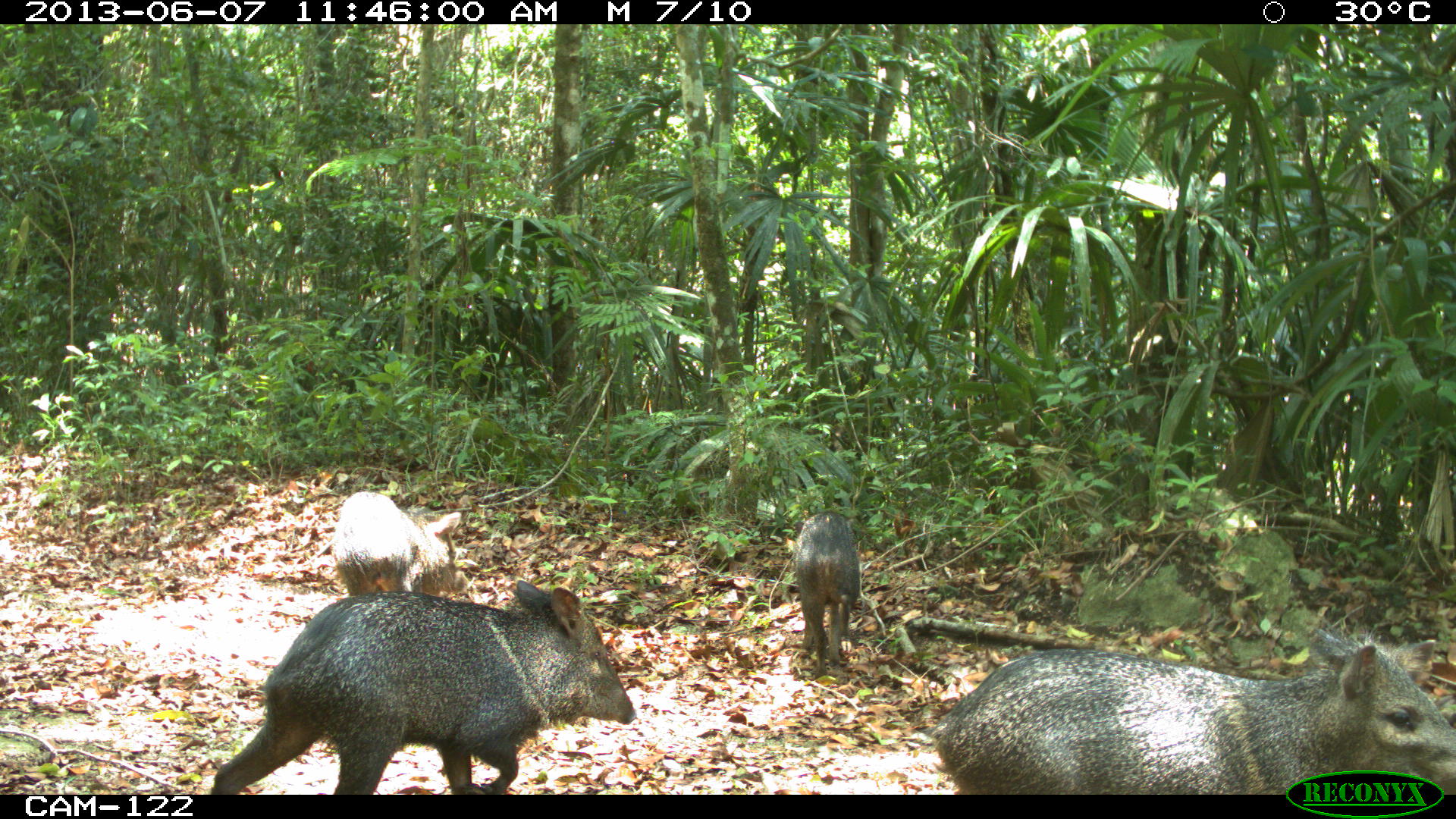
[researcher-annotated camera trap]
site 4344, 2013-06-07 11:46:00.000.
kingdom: Animalia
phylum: Chordata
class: Mammalia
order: Artiodactyla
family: Tayassuidae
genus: Pecari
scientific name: Pecari tajacu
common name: collared peccary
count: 4